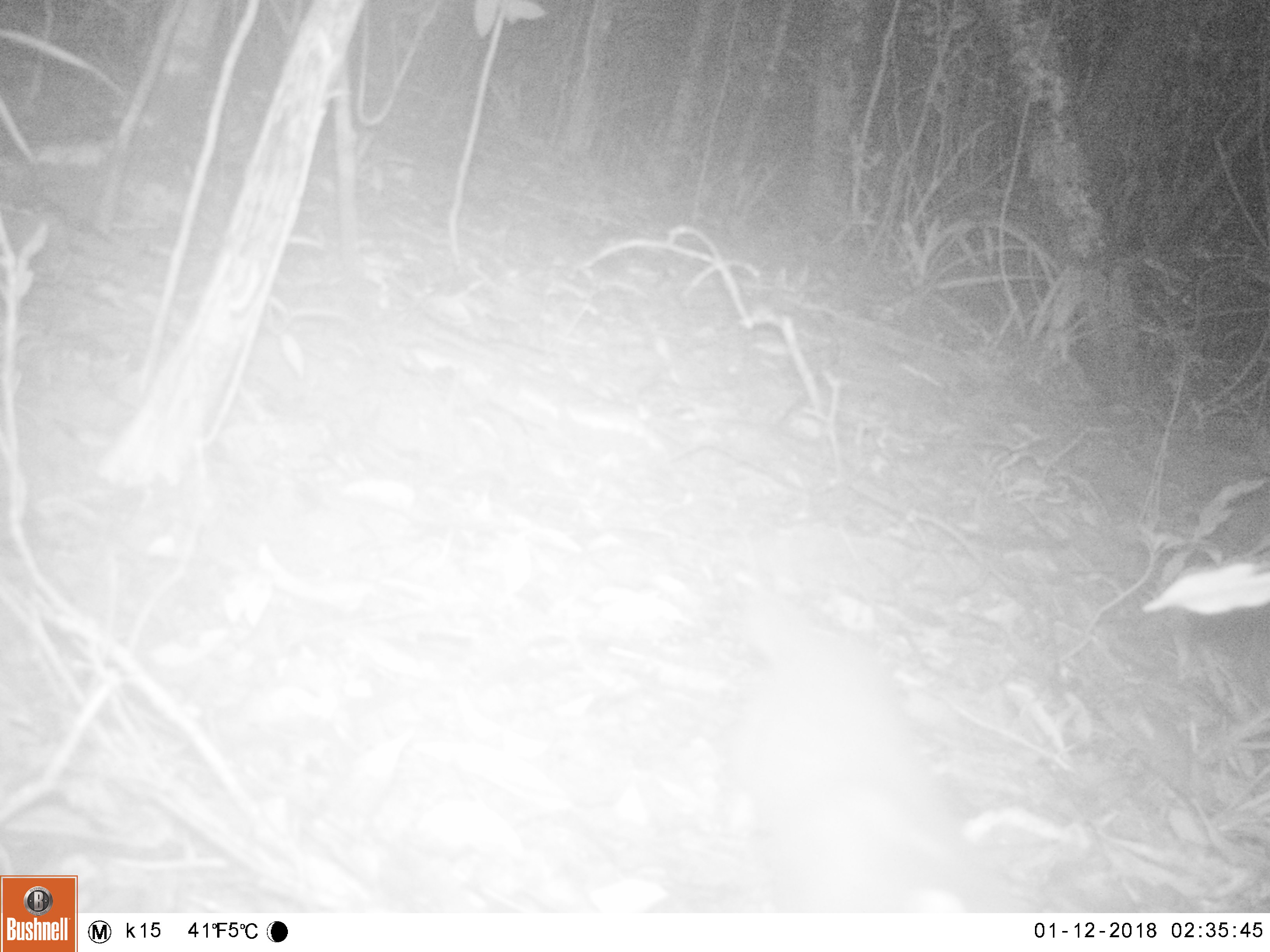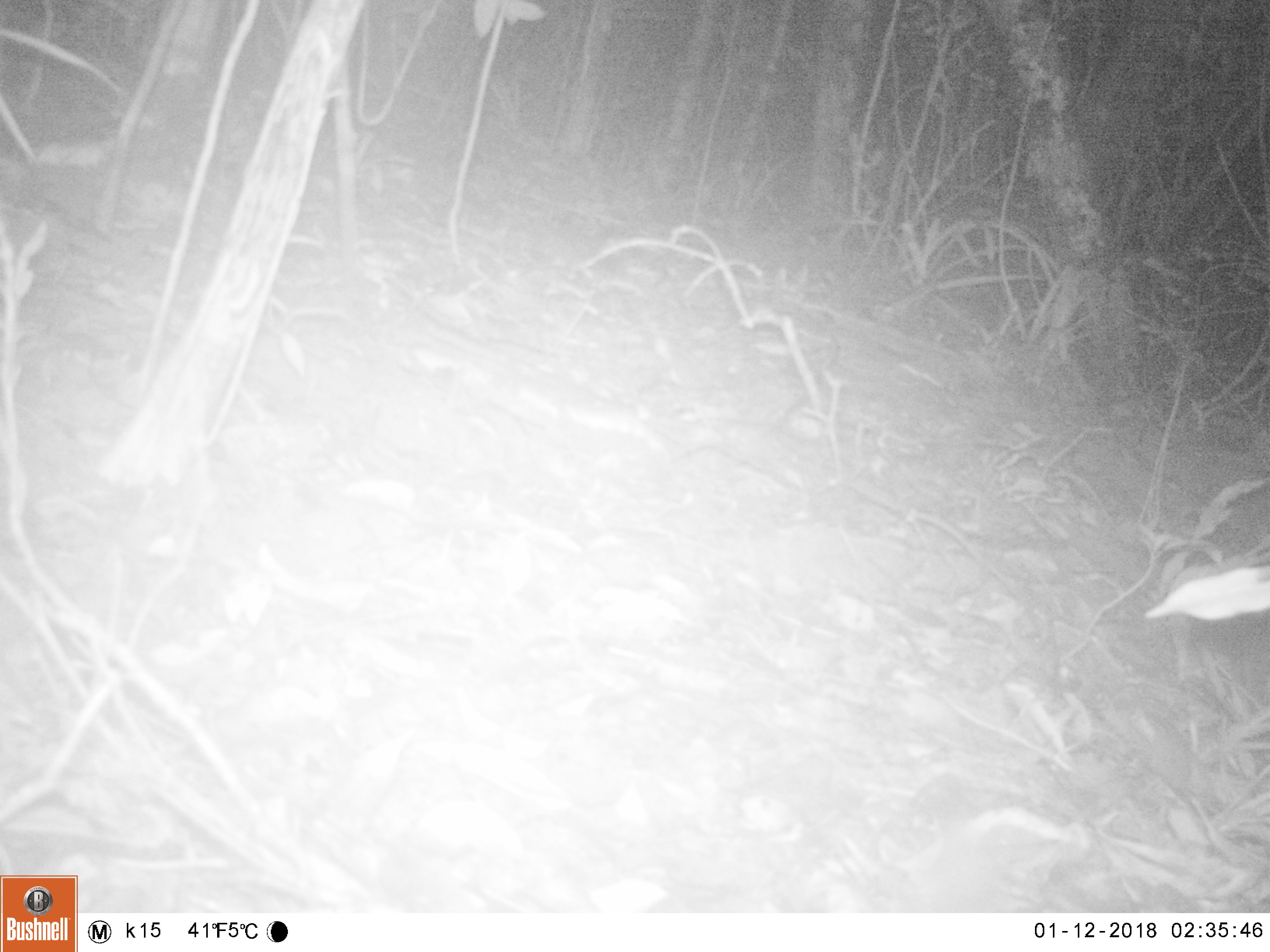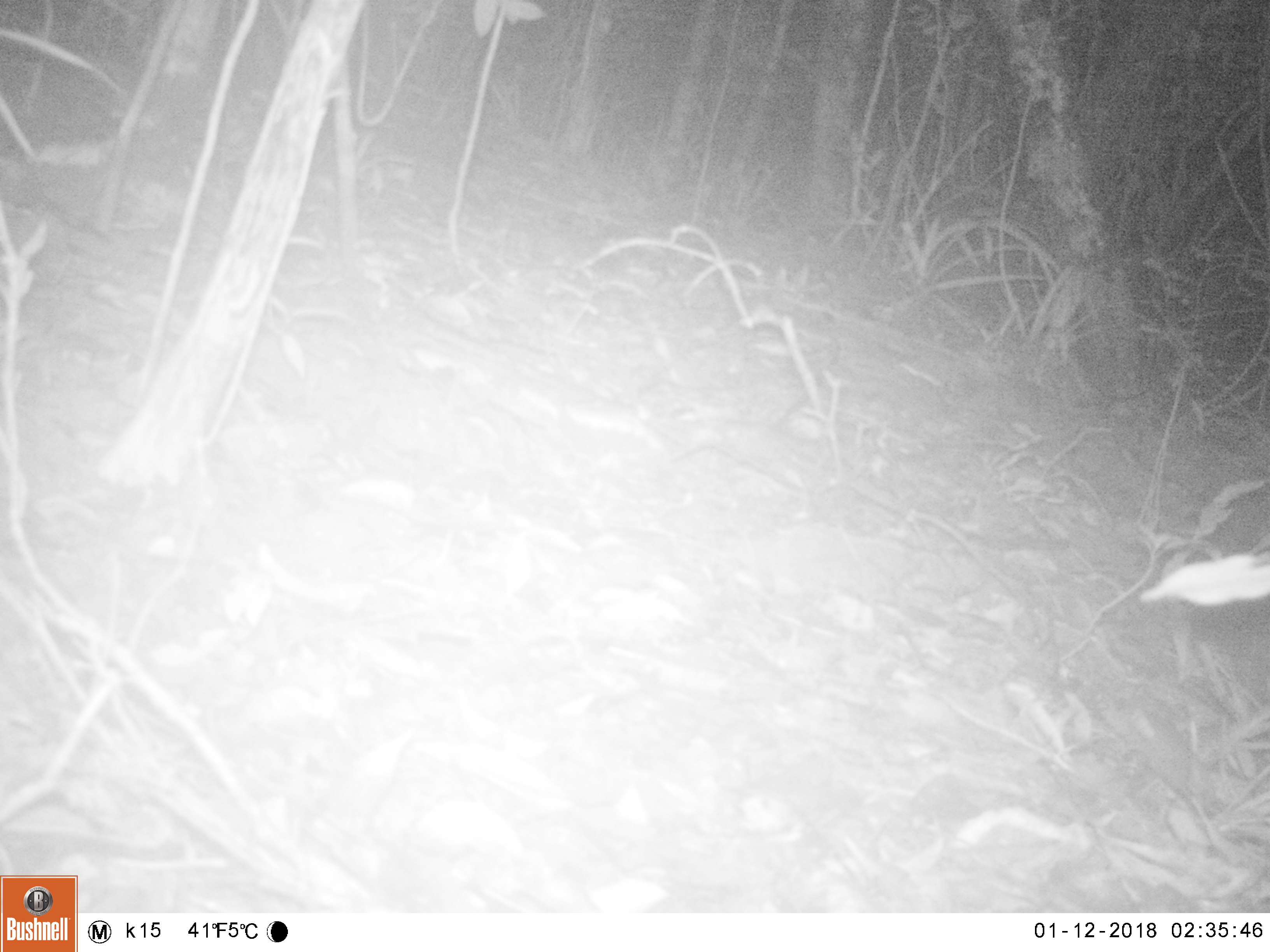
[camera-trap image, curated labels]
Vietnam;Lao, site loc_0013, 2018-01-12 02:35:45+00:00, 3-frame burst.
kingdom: Animalia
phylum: Chordata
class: Mammalia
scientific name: Mammalia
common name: mammal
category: unidentified small mammal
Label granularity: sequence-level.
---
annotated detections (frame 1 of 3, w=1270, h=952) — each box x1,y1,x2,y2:
unidentified small mammal: 724,585,1030,912